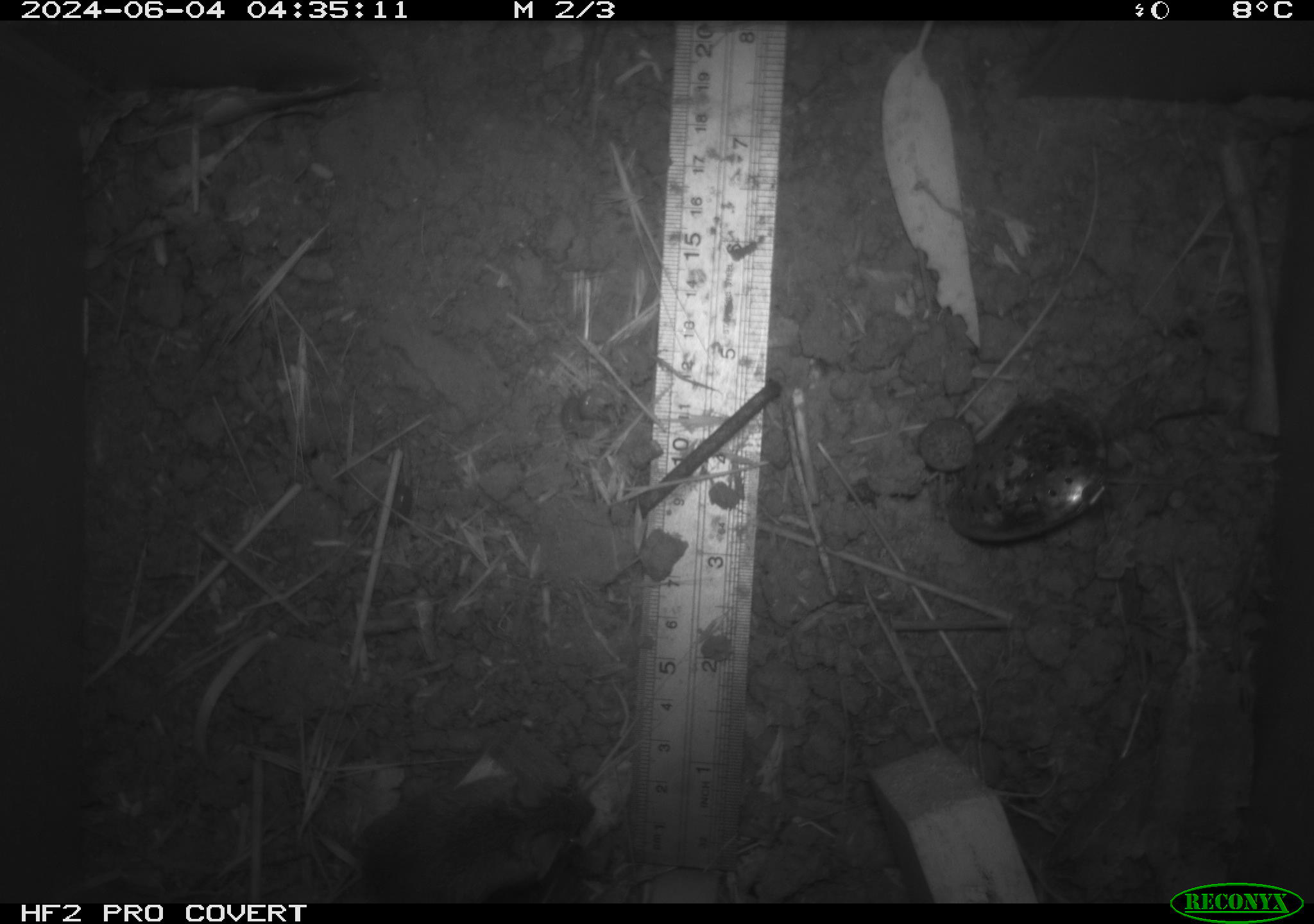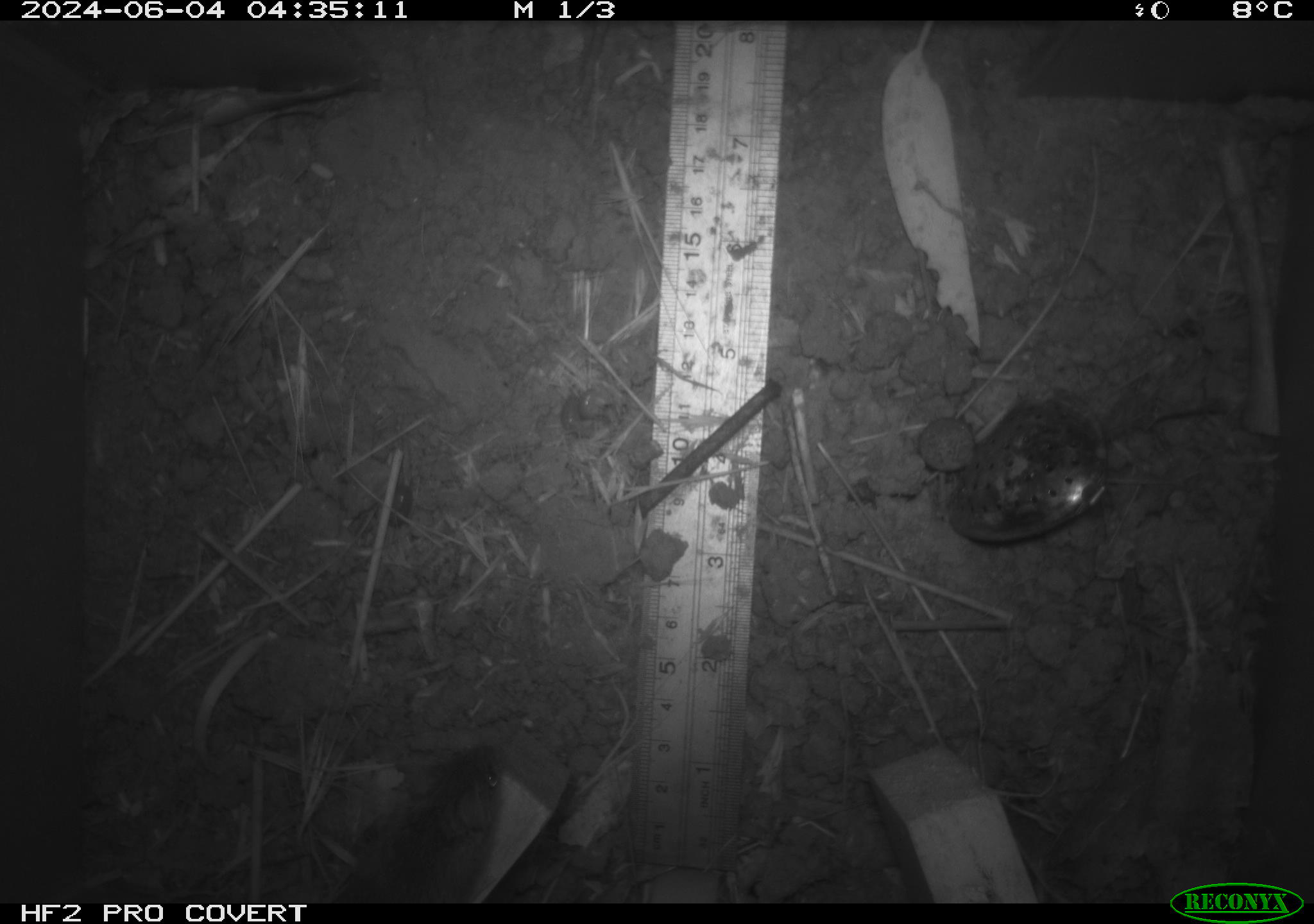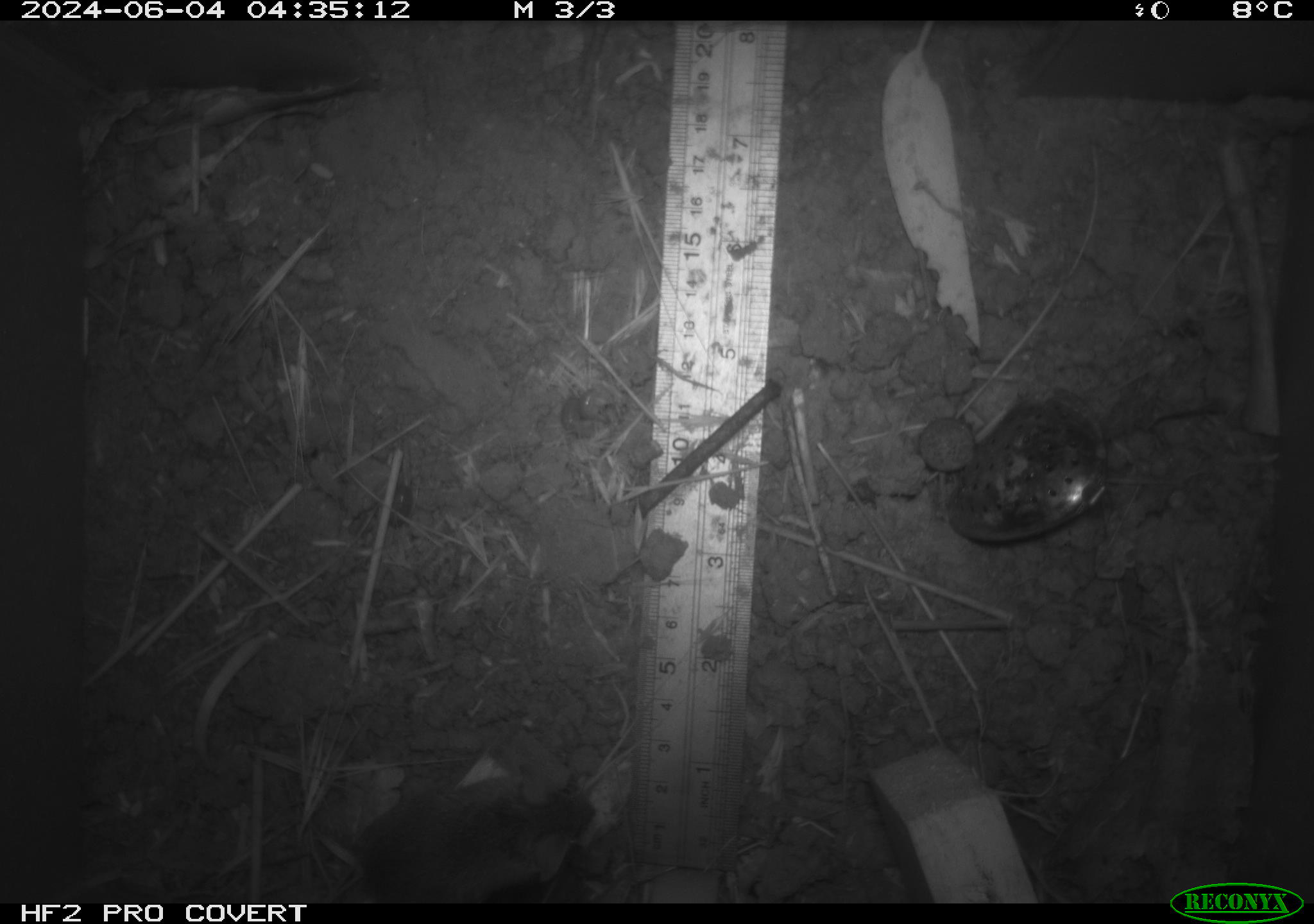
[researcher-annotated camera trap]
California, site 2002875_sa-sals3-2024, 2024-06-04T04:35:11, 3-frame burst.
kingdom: Animalia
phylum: Chordata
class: Mammalia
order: Rodentia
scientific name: Rodentia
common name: mouse species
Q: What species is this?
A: Mouse species (Rodentia).